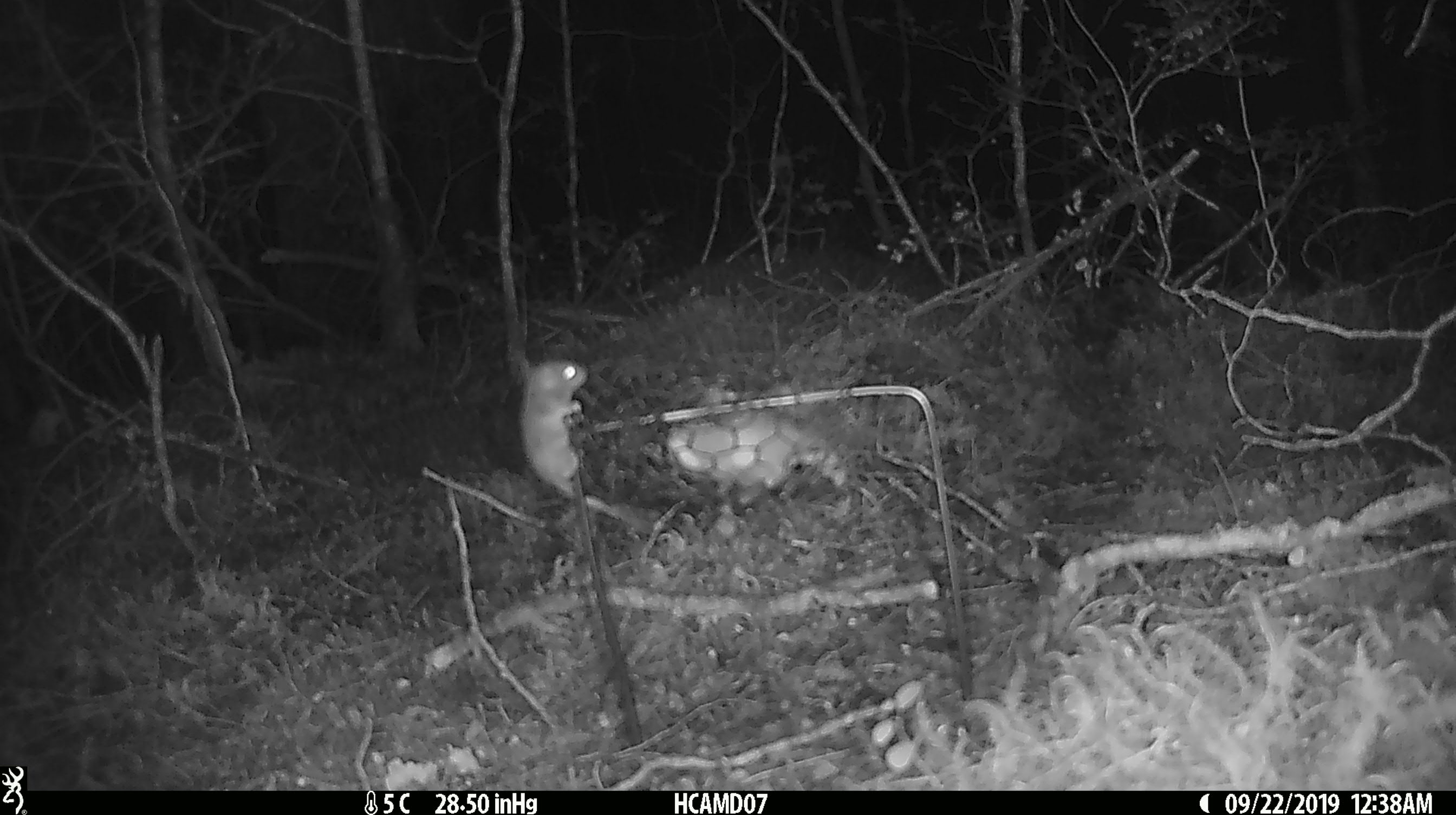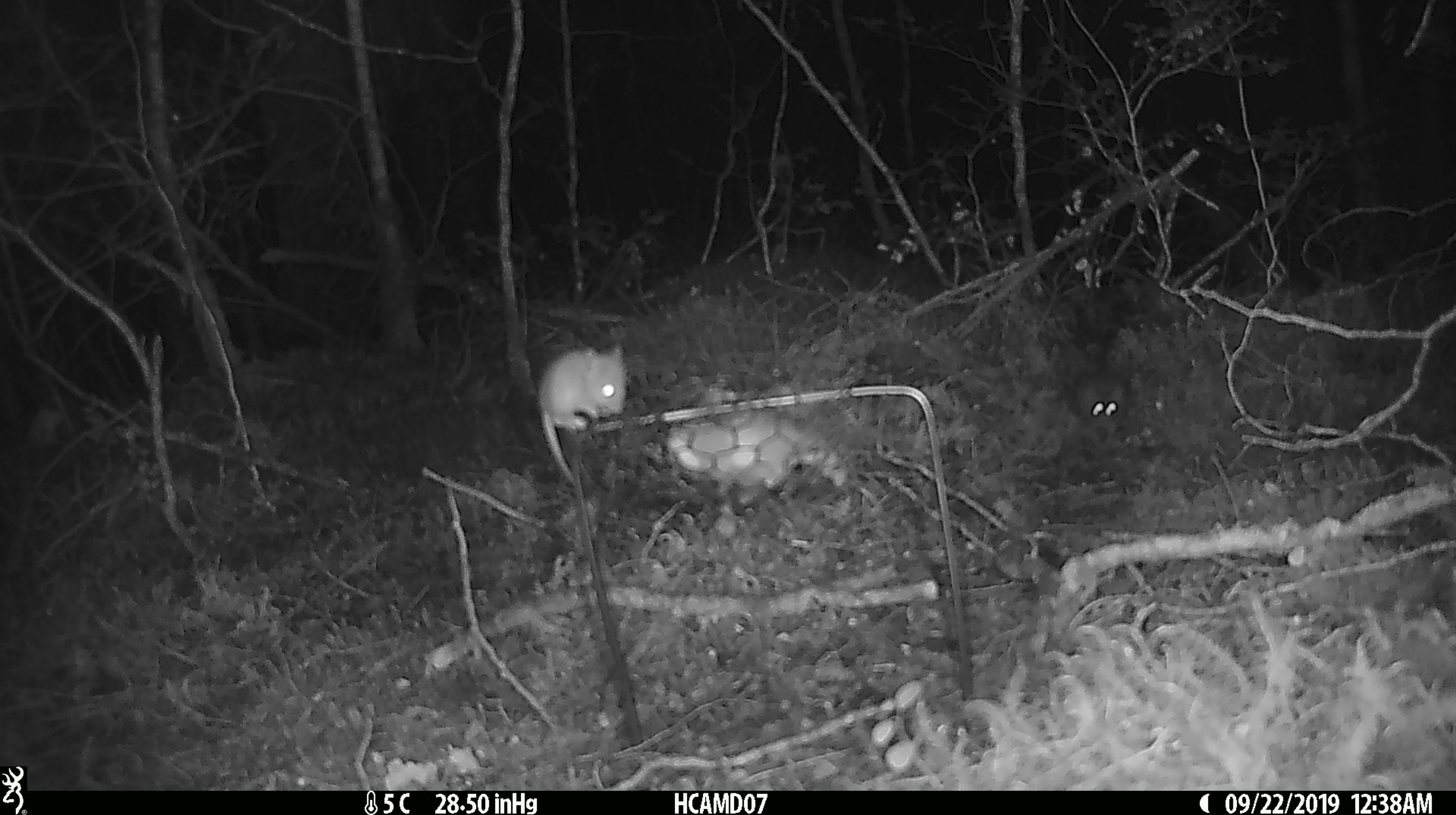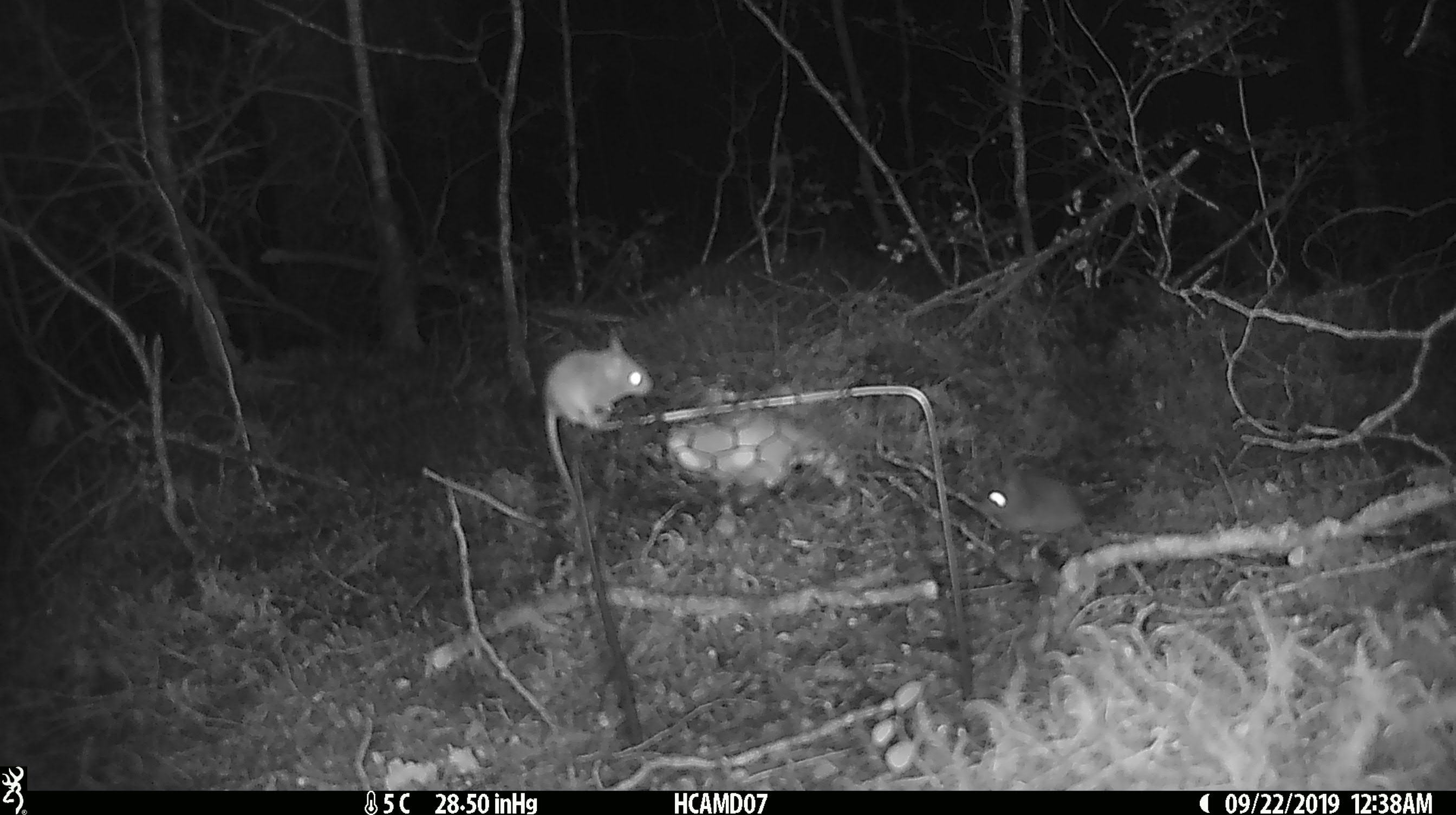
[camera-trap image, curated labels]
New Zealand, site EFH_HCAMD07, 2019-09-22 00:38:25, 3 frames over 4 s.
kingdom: Animalia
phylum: Chordata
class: Mammalia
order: Rodentia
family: Muridae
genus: Mus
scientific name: Mus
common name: mouse